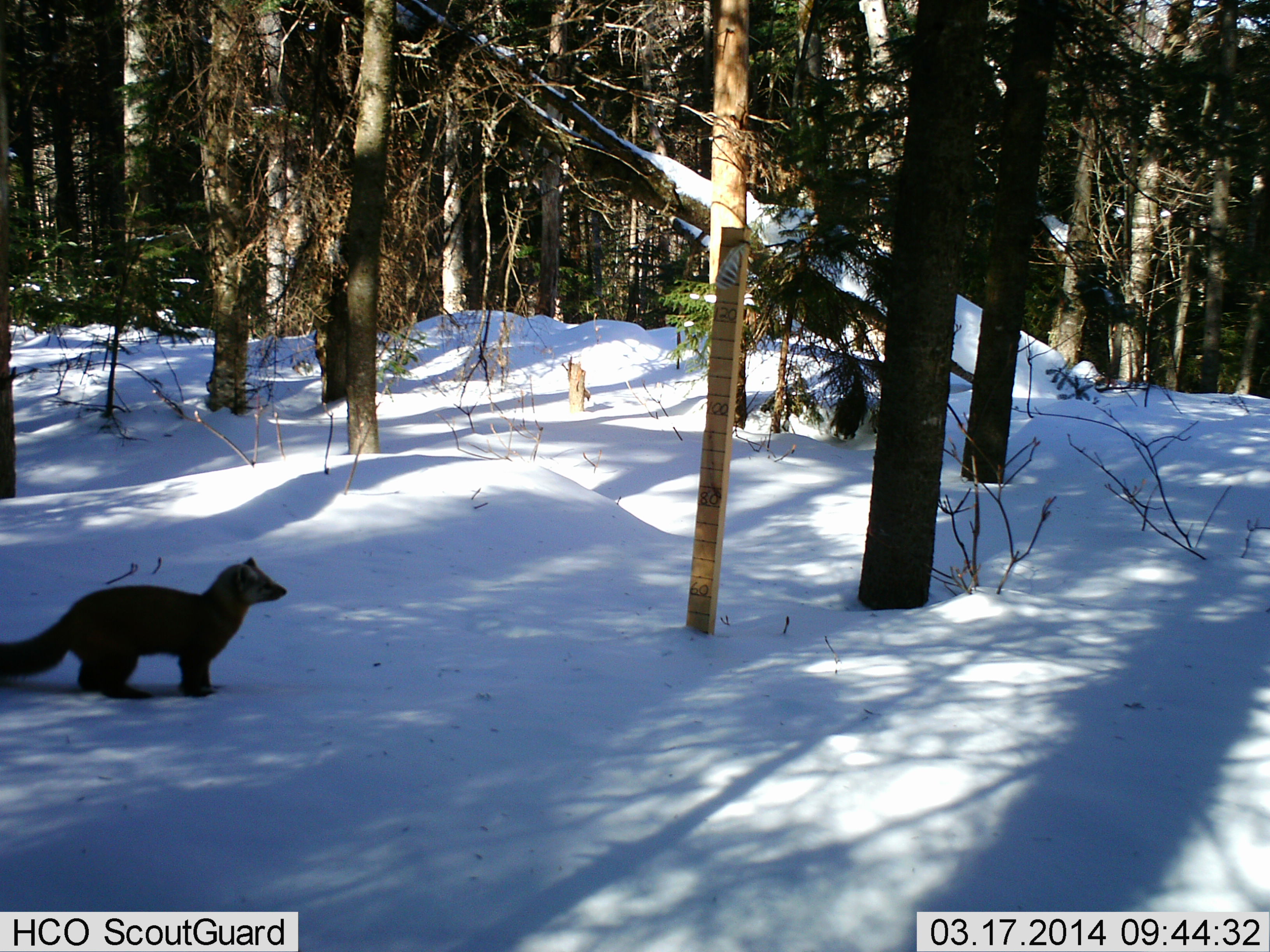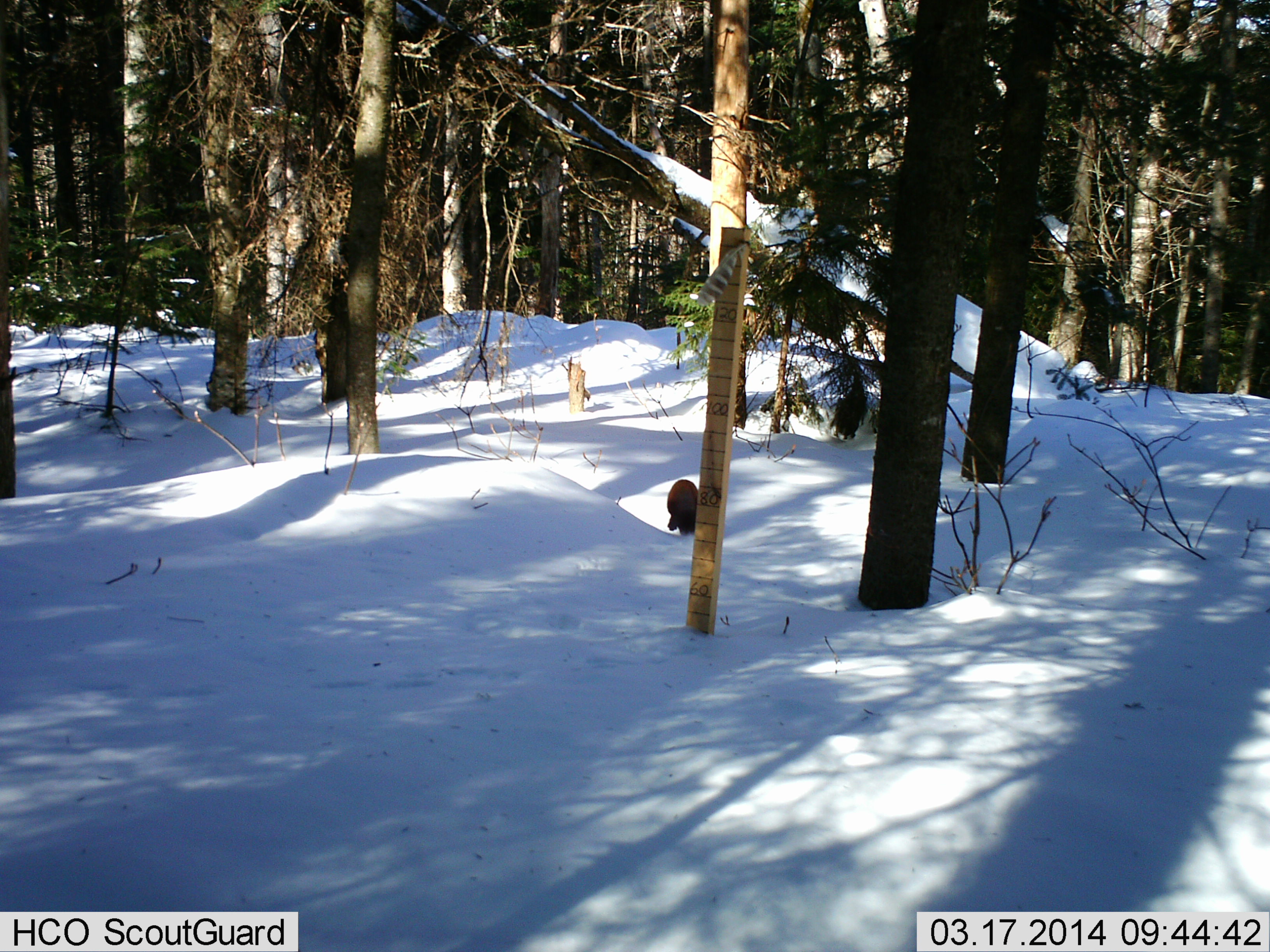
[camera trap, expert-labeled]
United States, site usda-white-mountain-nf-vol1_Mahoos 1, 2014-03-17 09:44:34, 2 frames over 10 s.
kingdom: Animalia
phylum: Chordata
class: Mammalia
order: Carnivora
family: Mustelidae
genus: Martes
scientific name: Martes americana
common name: american marten